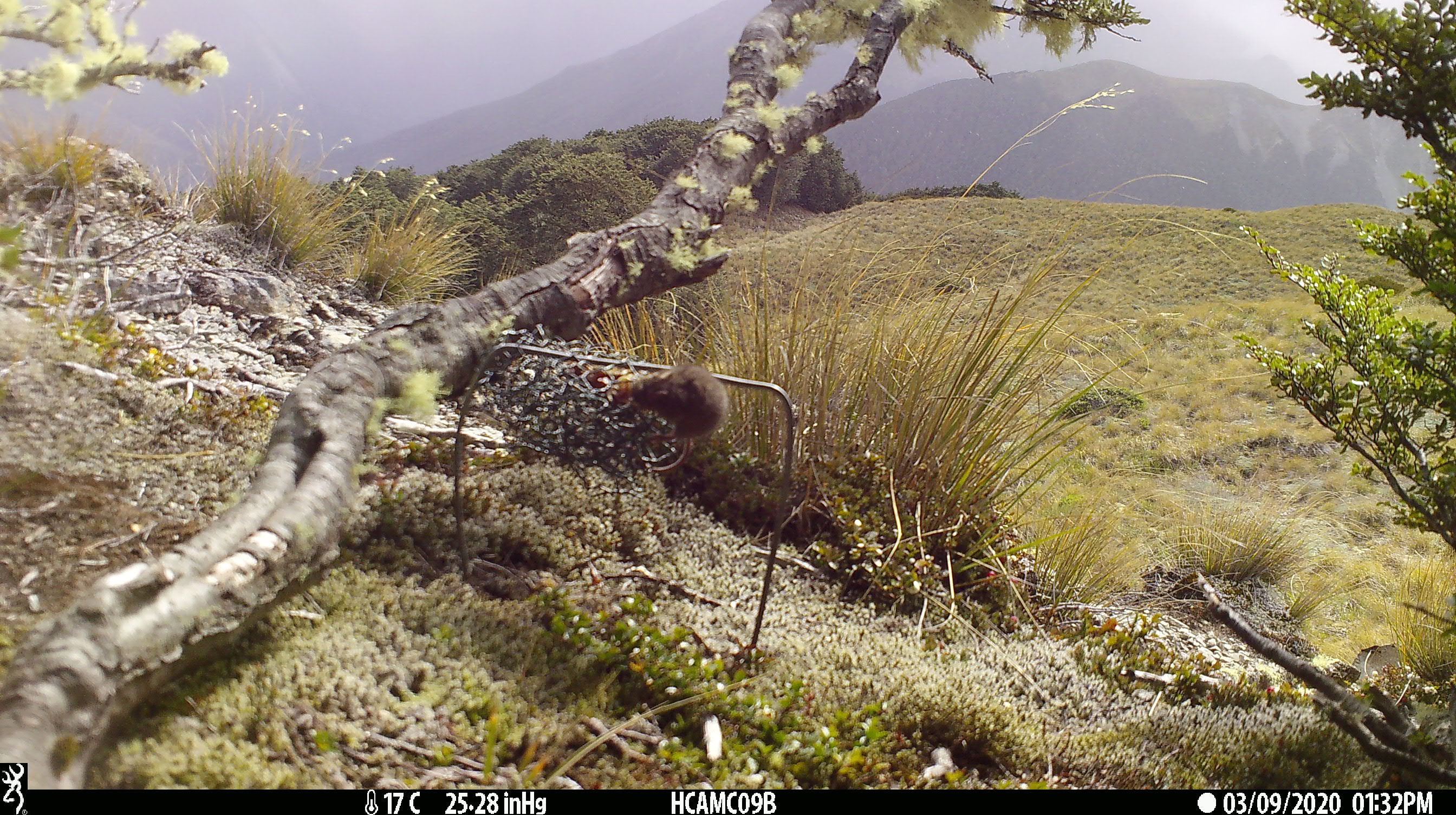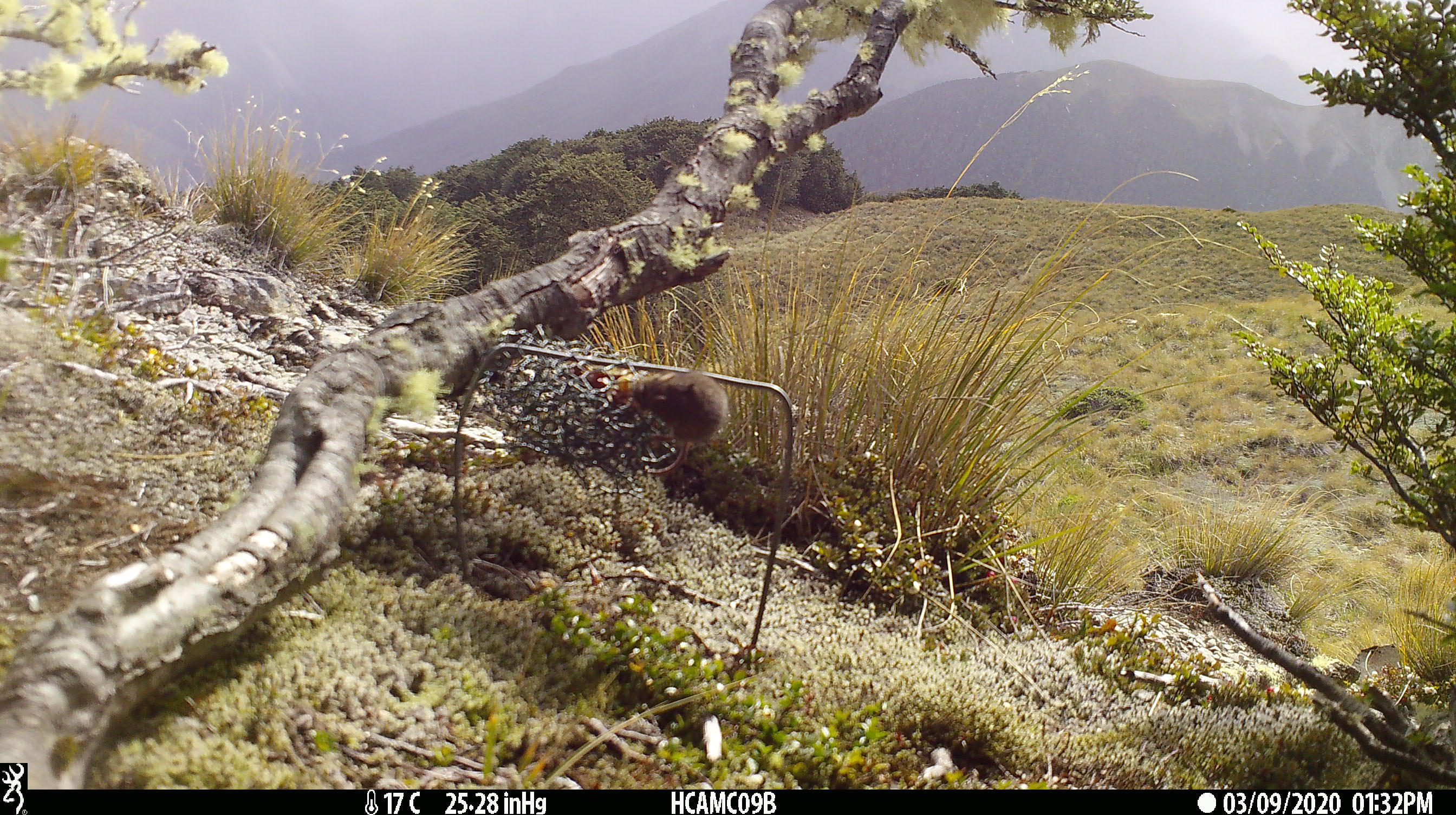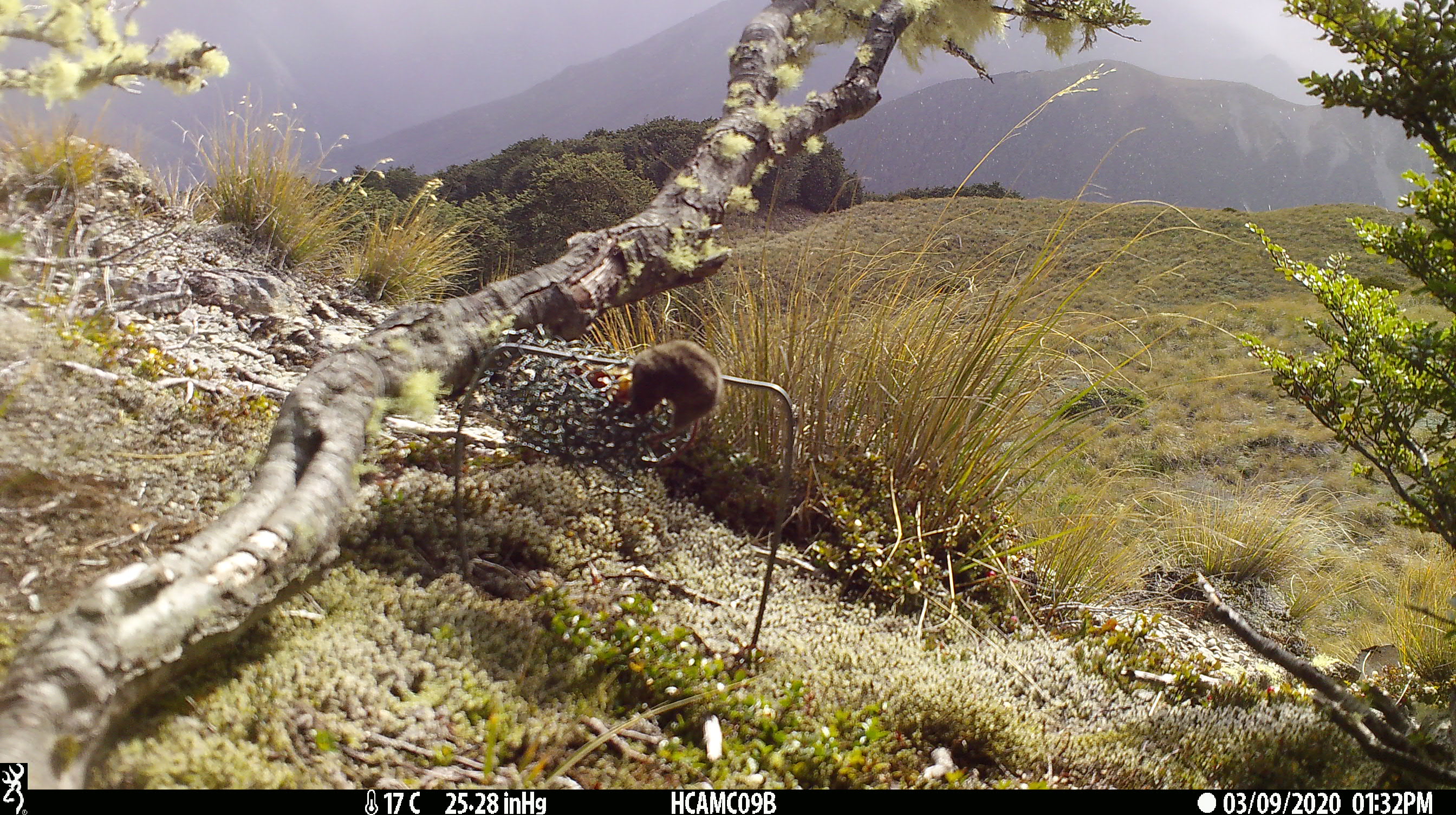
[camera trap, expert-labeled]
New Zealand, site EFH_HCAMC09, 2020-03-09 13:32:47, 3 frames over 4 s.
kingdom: Animalia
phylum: Chordata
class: Mammalia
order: Rodentia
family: Muridae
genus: Mus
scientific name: Mus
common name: mouse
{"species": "mouse (Mus)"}